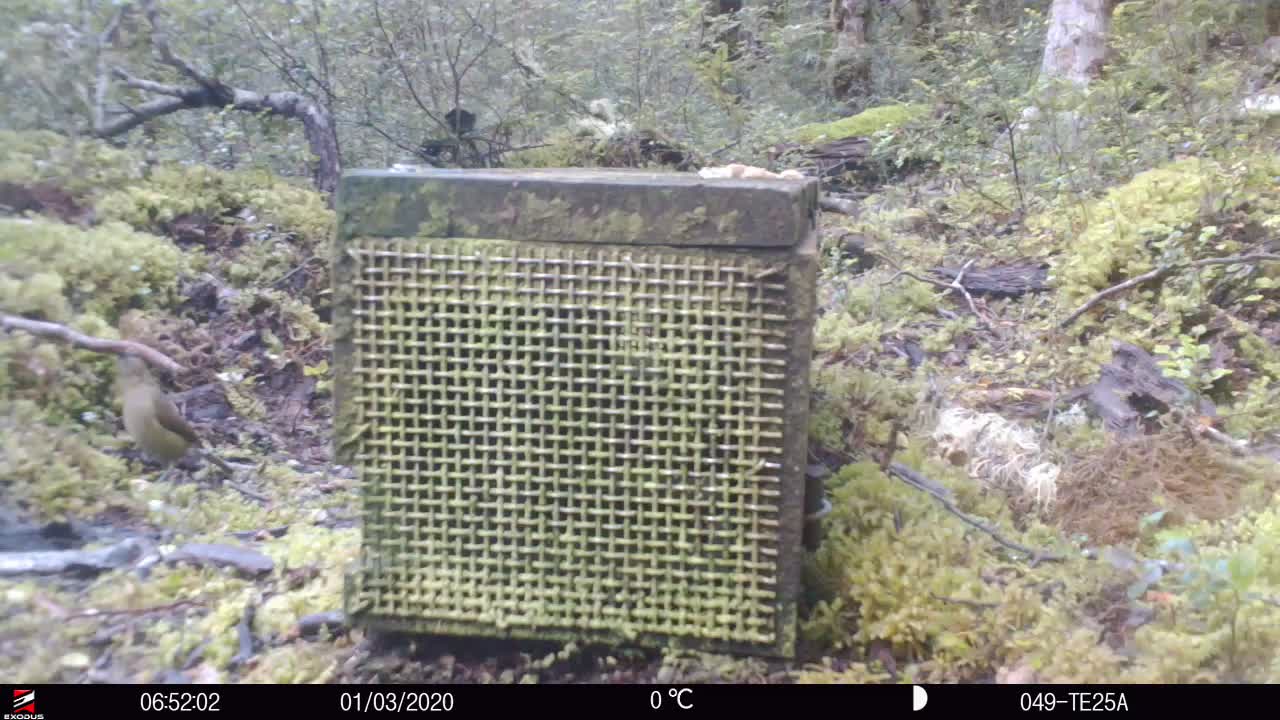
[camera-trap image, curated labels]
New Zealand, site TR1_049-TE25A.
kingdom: Animalia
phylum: Chordata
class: Aves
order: Passeriformes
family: Meliphagidae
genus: Anthornis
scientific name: Anthornis melanura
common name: new zealand bellbird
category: bellbird